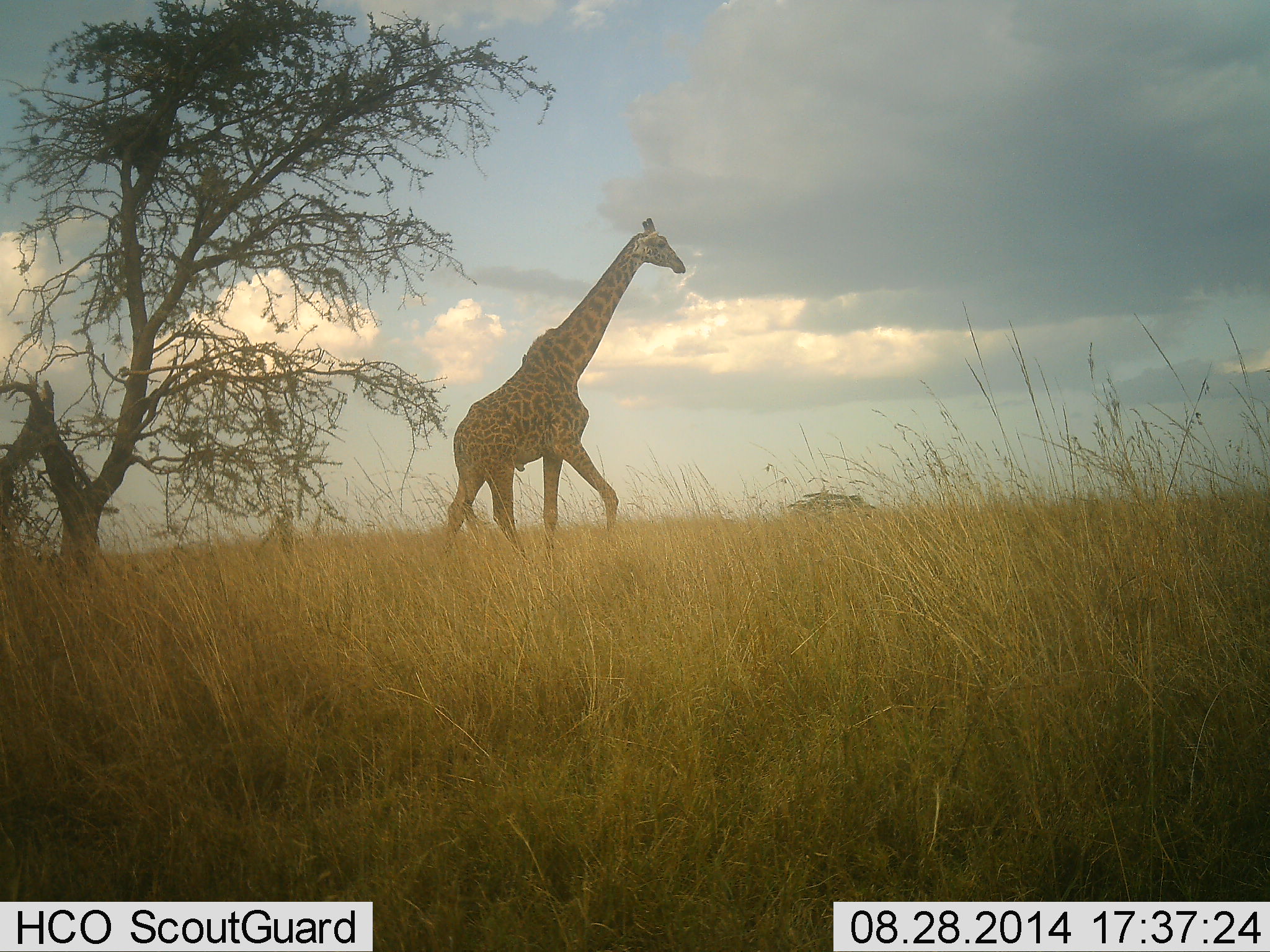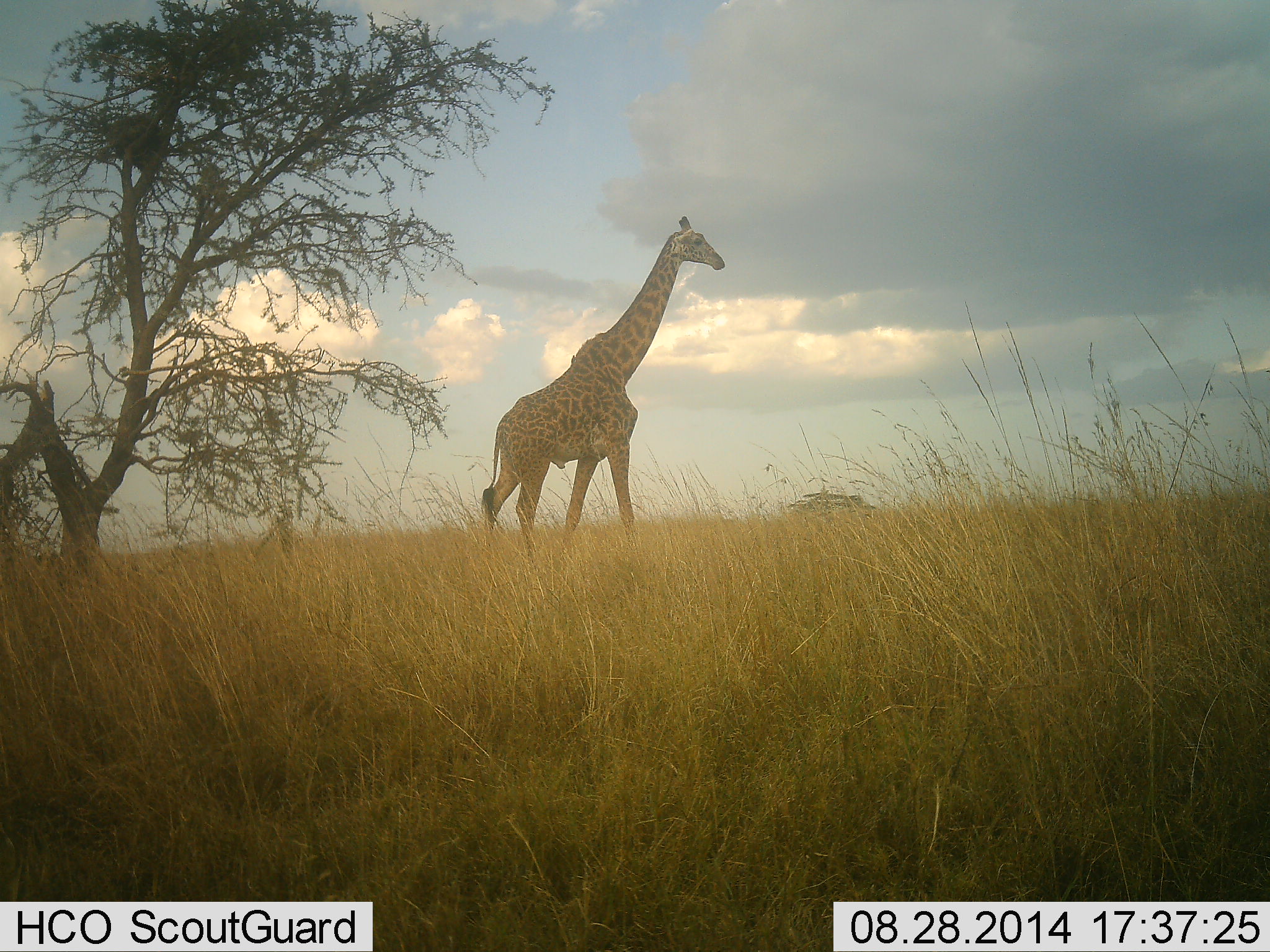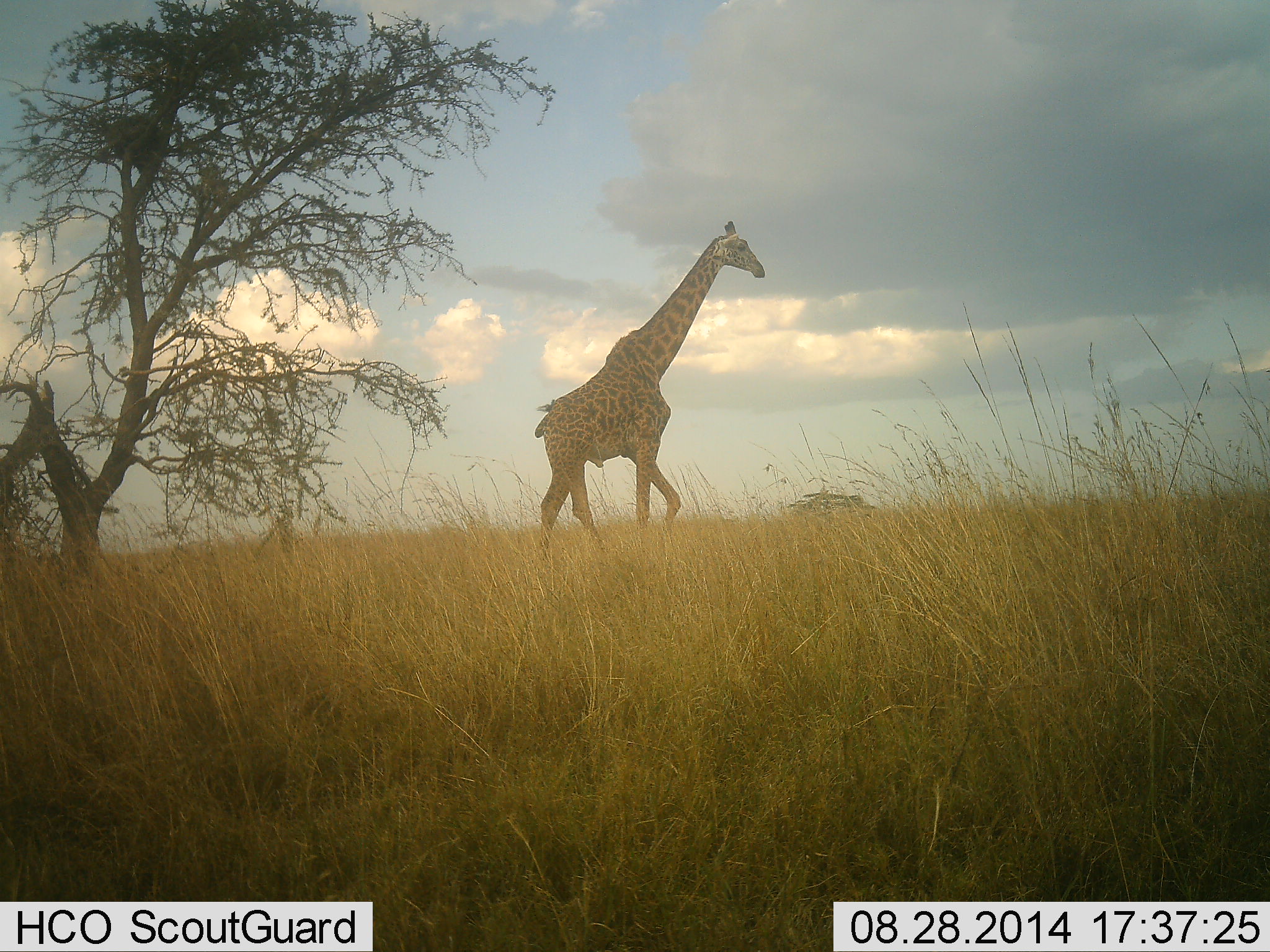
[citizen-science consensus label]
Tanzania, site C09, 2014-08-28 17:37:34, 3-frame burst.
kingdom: Animalia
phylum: Chordata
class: Mammalia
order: Artiodactyla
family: Giraffidae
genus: Giraffa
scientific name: Giraffa camelopardalis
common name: giraffe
Giraffe (Giraffa camelopardalis), count 1. Behavior (volunteer vote fractions): standing 10%, resting 0%, moving 90%, interacting 0%. Young present (vote fraction): 0%. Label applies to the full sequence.